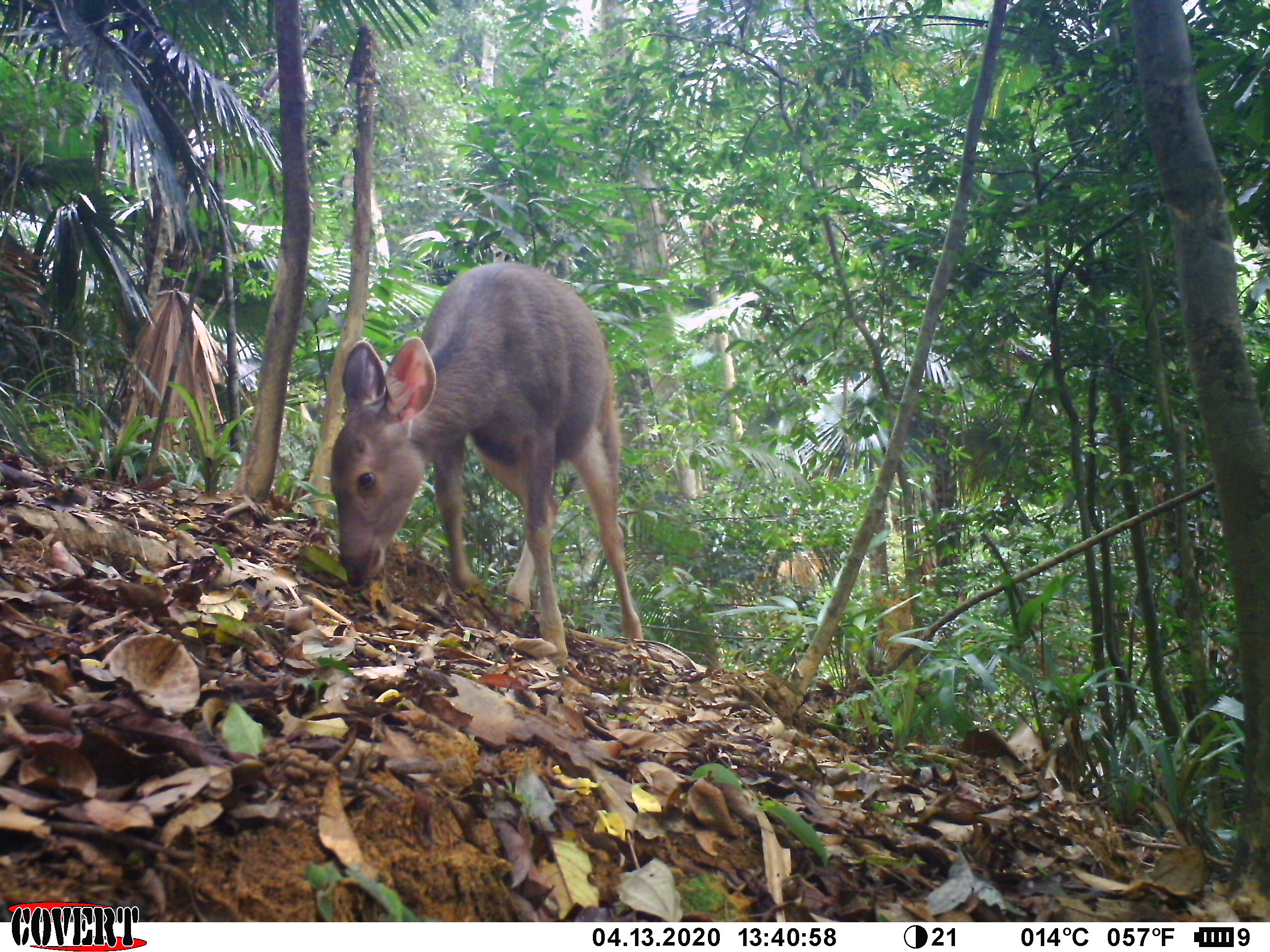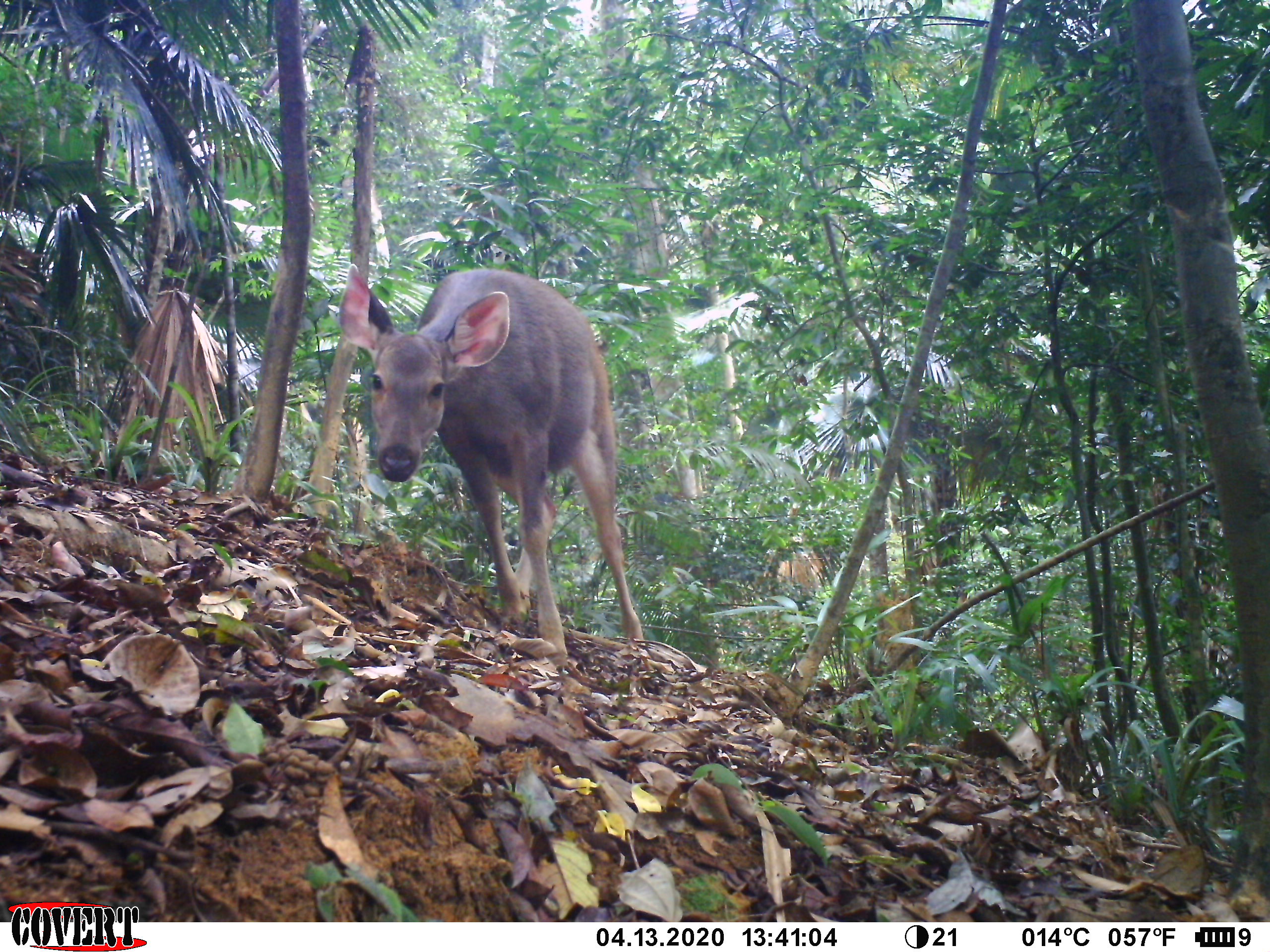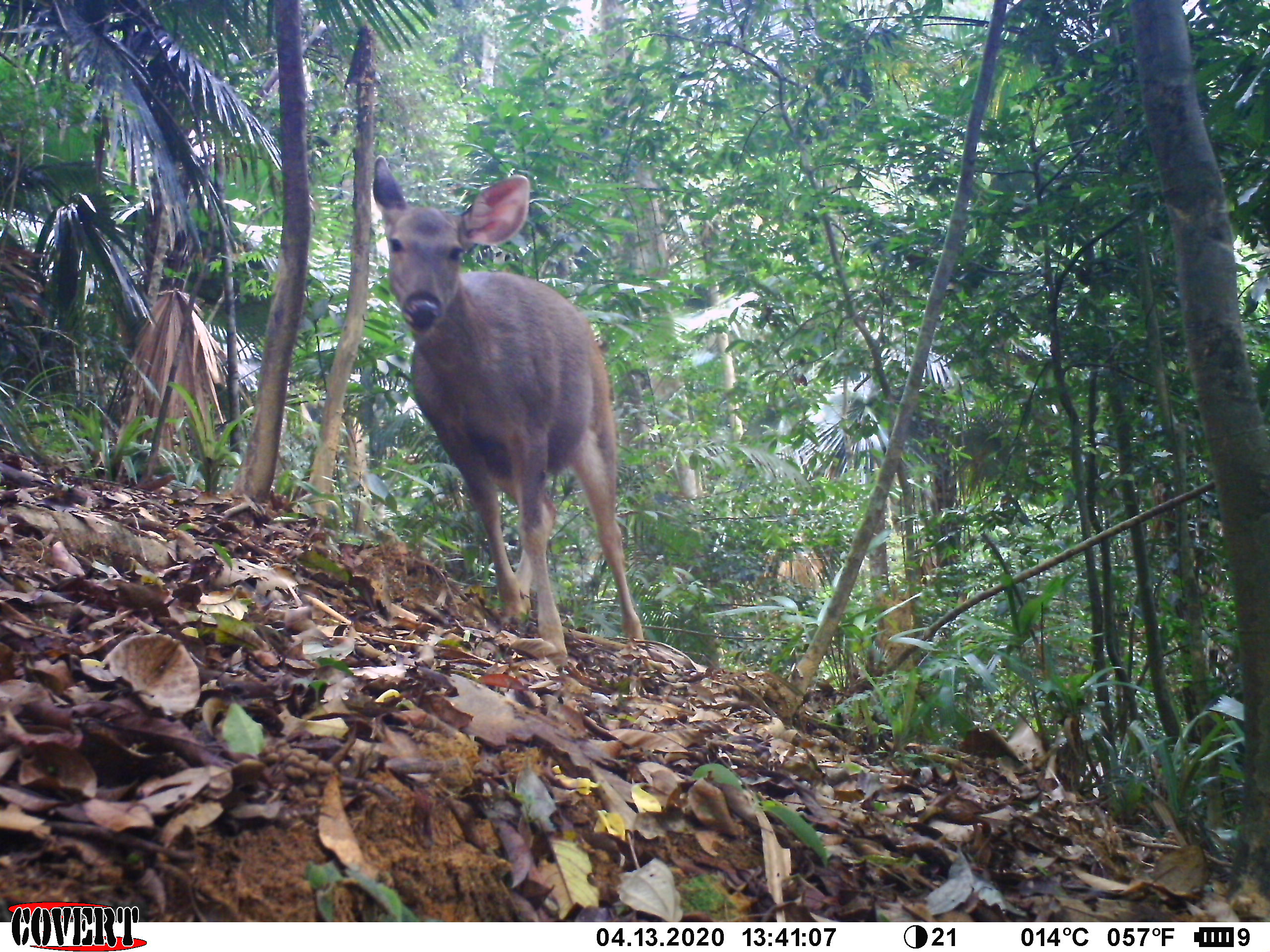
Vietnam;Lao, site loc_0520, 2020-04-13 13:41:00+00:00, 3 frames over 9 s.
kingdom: Animalia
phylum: Chordata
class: Mammalia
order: Artiodactyla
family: Cervidae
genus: Rusa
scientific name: Rusa unicolor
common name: sambar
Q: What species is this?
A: Sambar (Rusa unicolor).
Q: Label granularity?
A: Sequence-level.